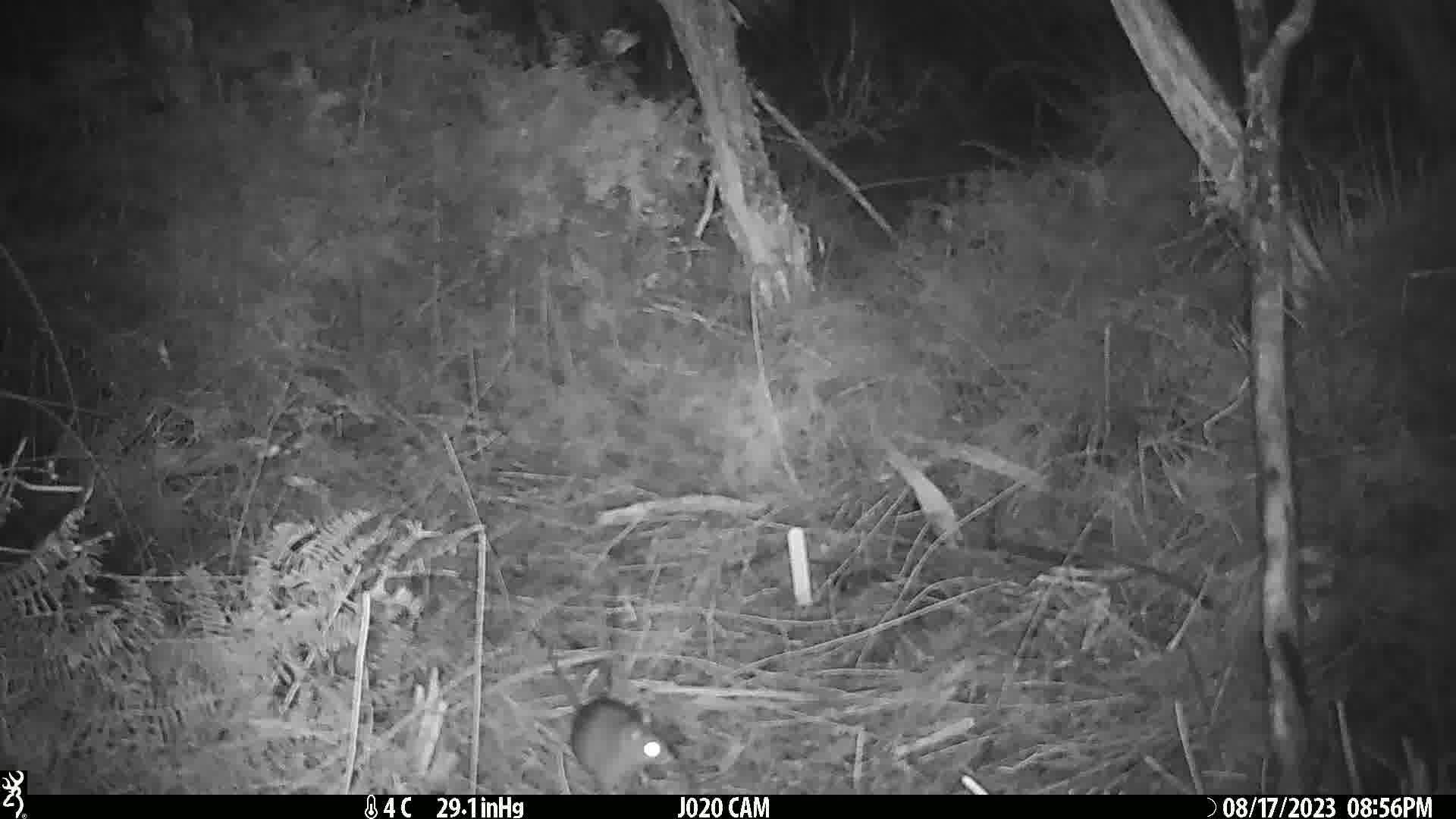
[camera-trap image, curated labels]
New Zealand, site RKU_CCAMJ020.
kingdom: Animalia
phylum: Chordata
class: Mammalia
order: Rodentia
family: Muridae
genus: Rattus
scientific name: Rattus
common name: rat